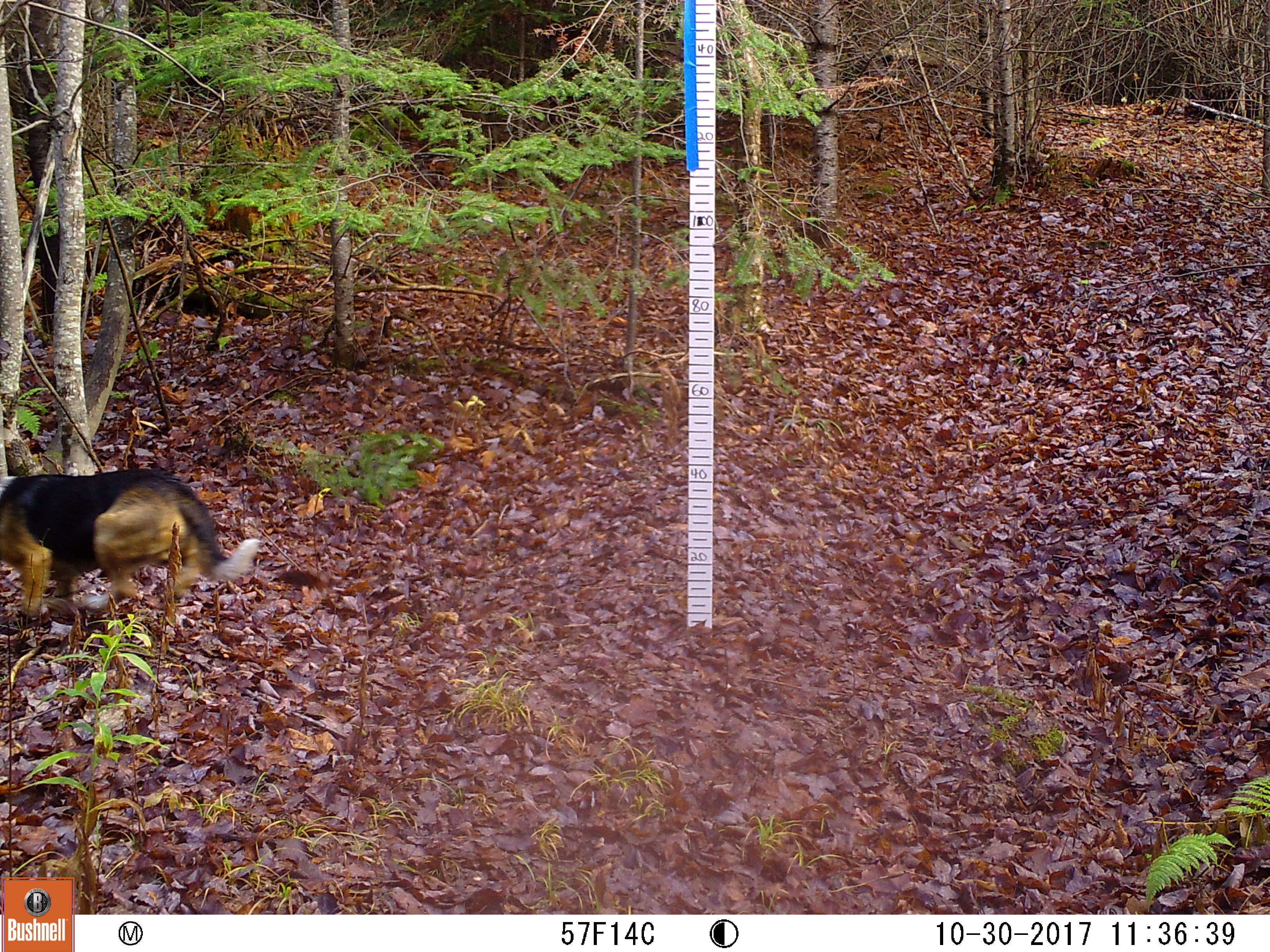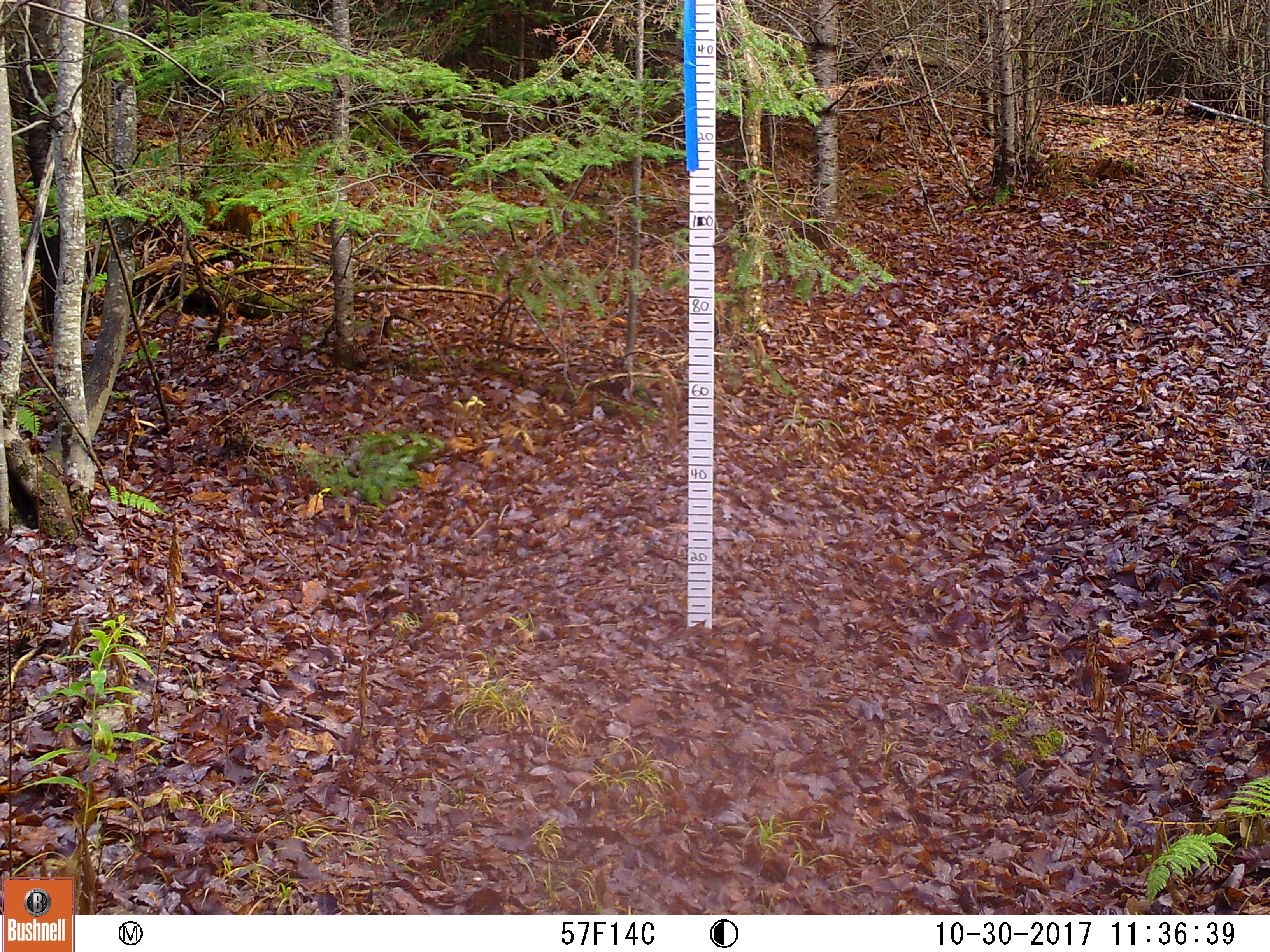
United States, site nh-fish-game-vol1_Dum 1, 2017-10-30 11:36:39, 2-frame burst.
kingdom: Animalia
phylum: Chordata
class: Mammalia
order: Carnivora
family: Canidae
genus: Canis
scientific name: Canis familiaris familiaris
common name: domestic dog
Domestic dog (Canis familiaris familiaris).